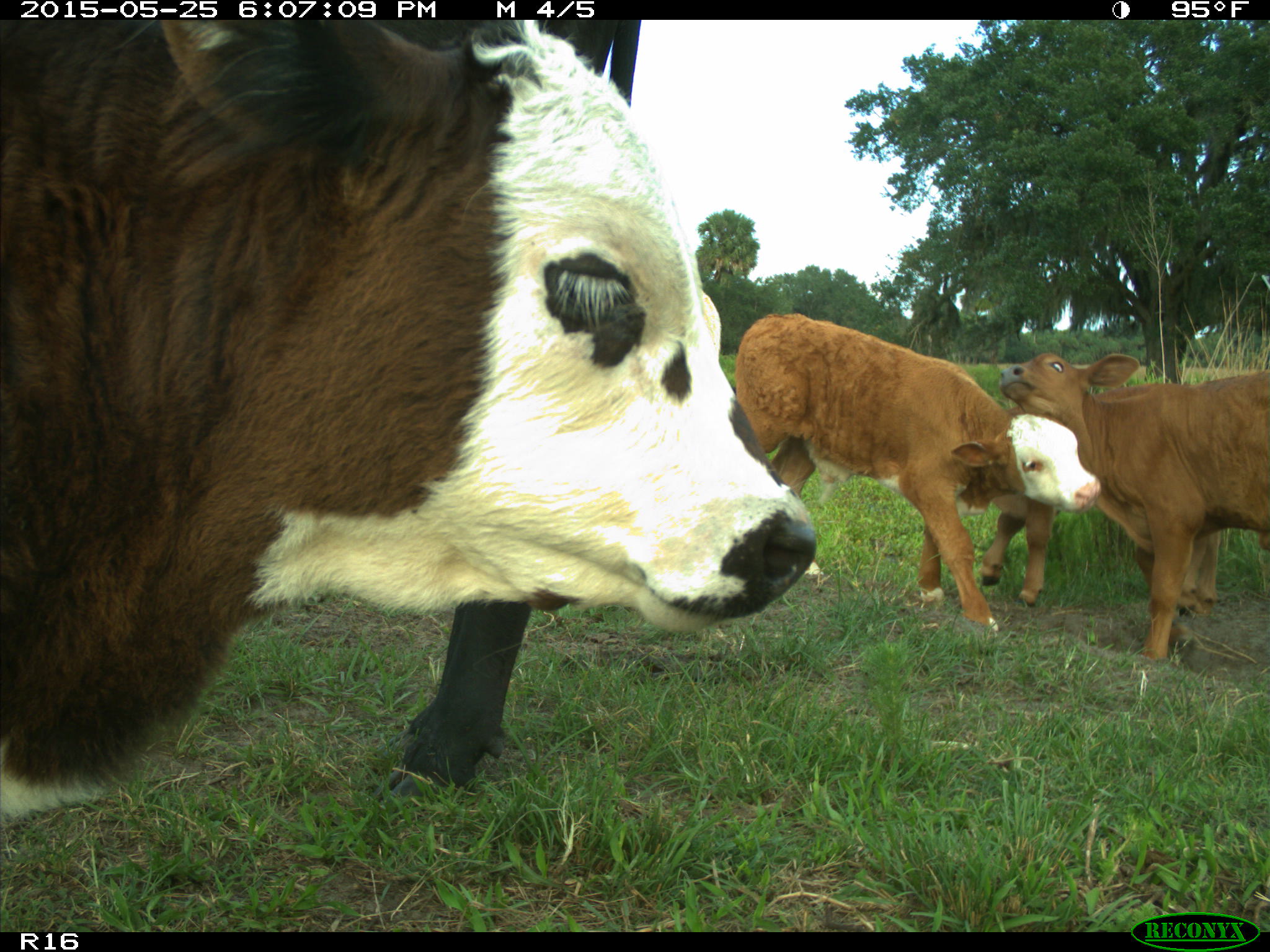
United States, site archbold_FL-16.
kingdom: Animalia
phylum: Chordata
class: Mammalia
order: Artiodactyla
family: Bovidae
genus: Bos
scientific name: Bos taurus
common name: domestic cow